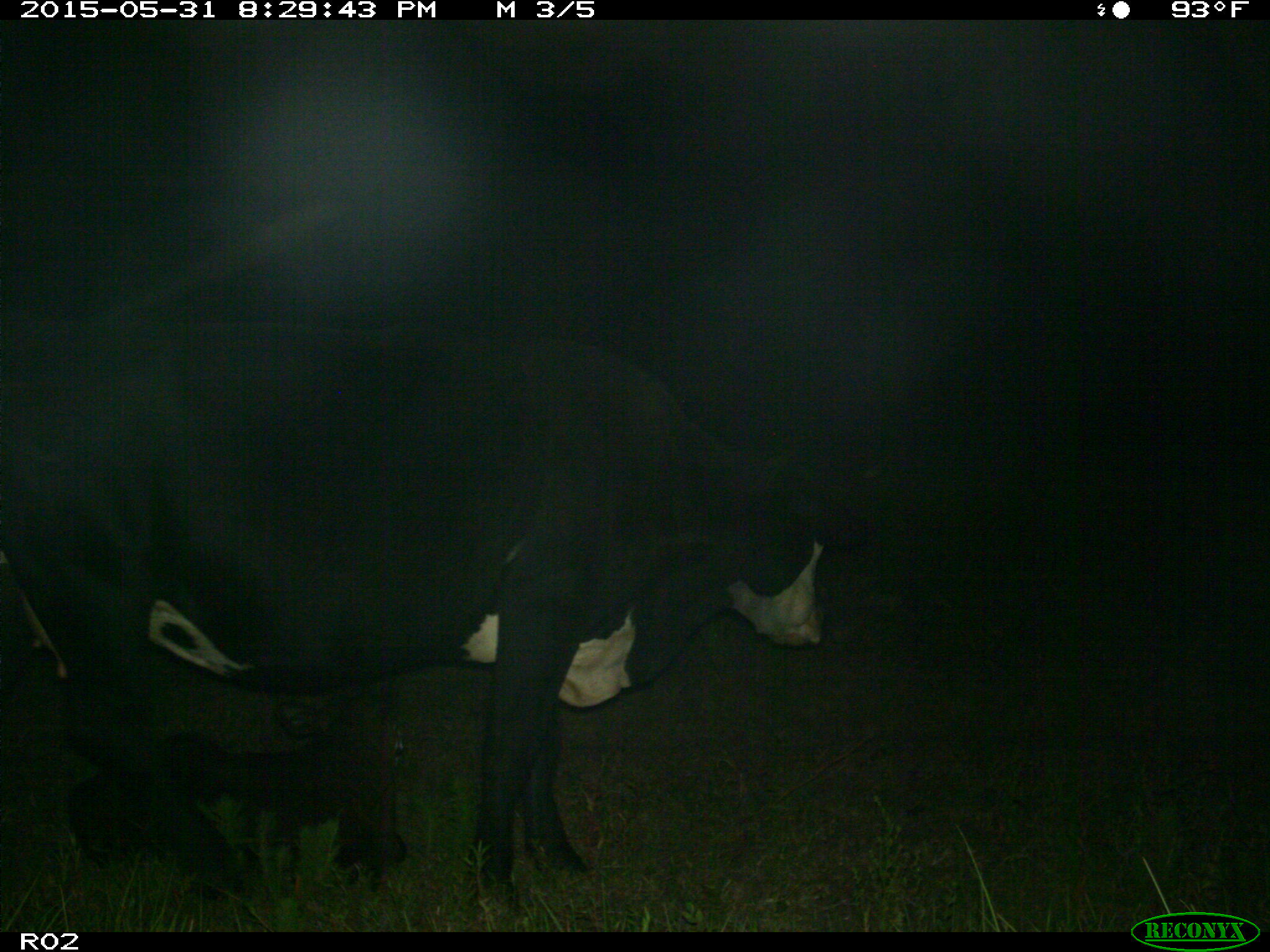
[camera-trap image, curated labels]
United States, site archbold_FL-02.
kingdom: Animalia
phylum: Chordata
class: Mammalia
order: Artiodactyla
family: Bovidae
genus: Bos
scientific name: Bos taurus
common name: domestic cow